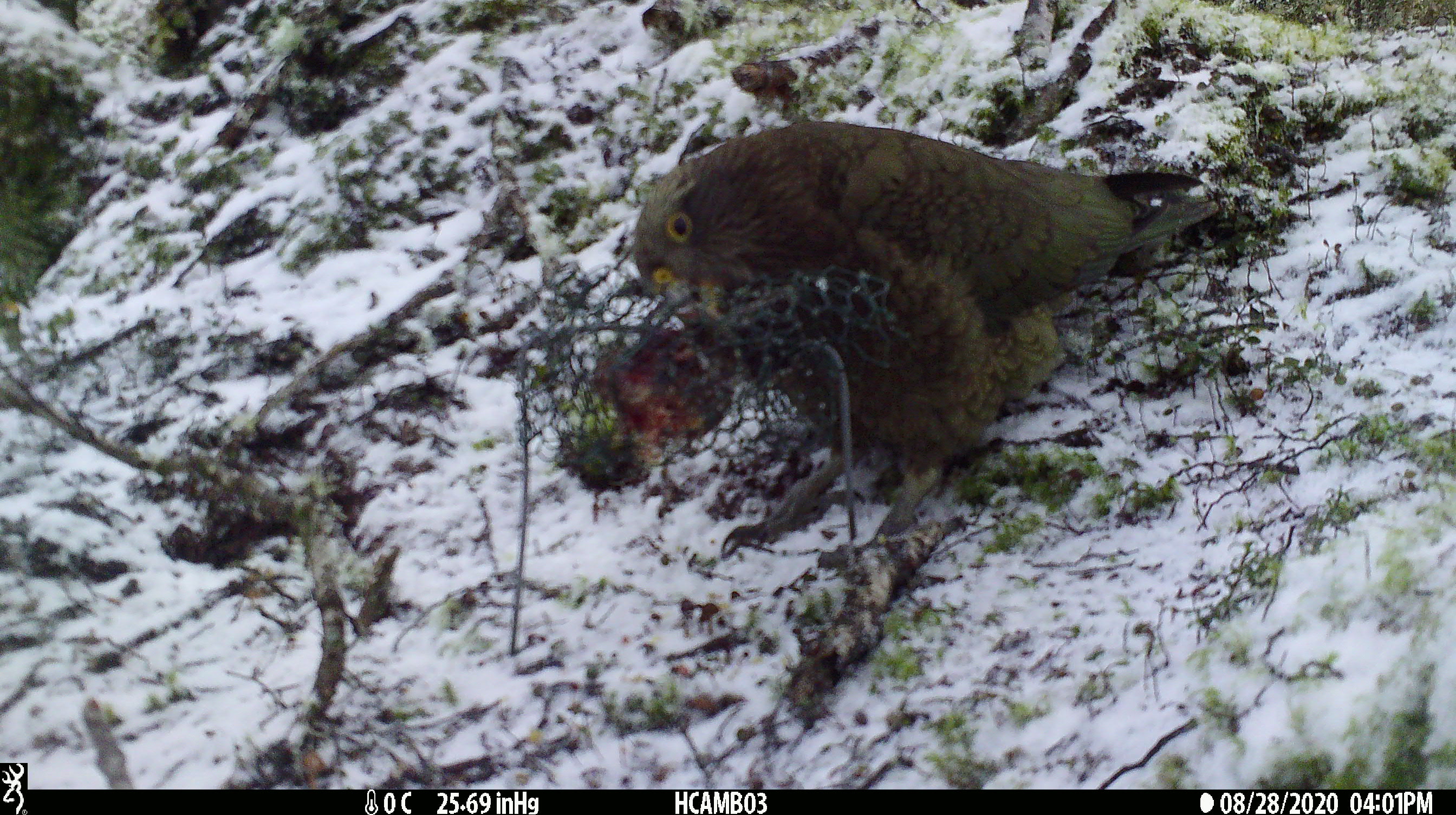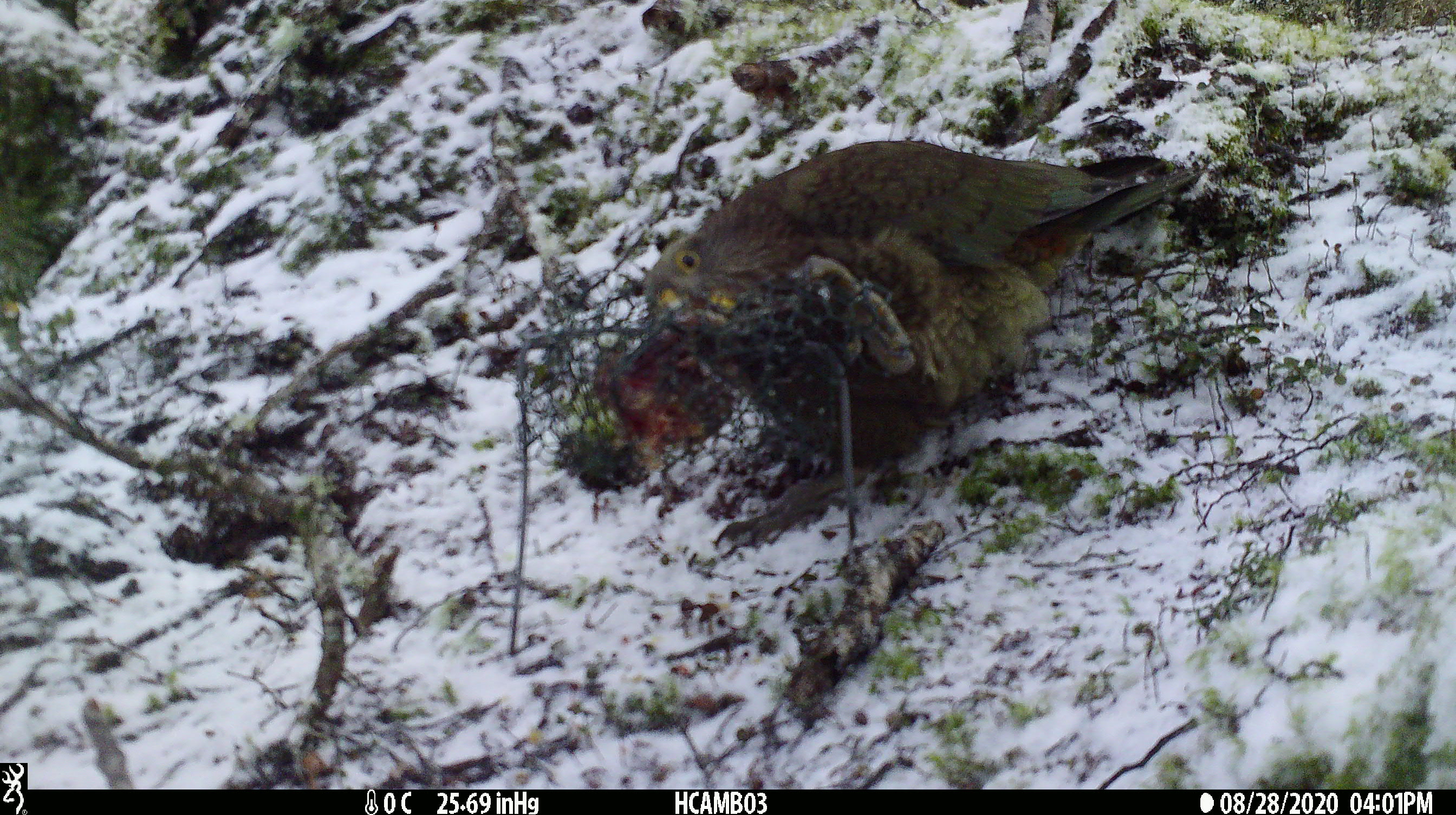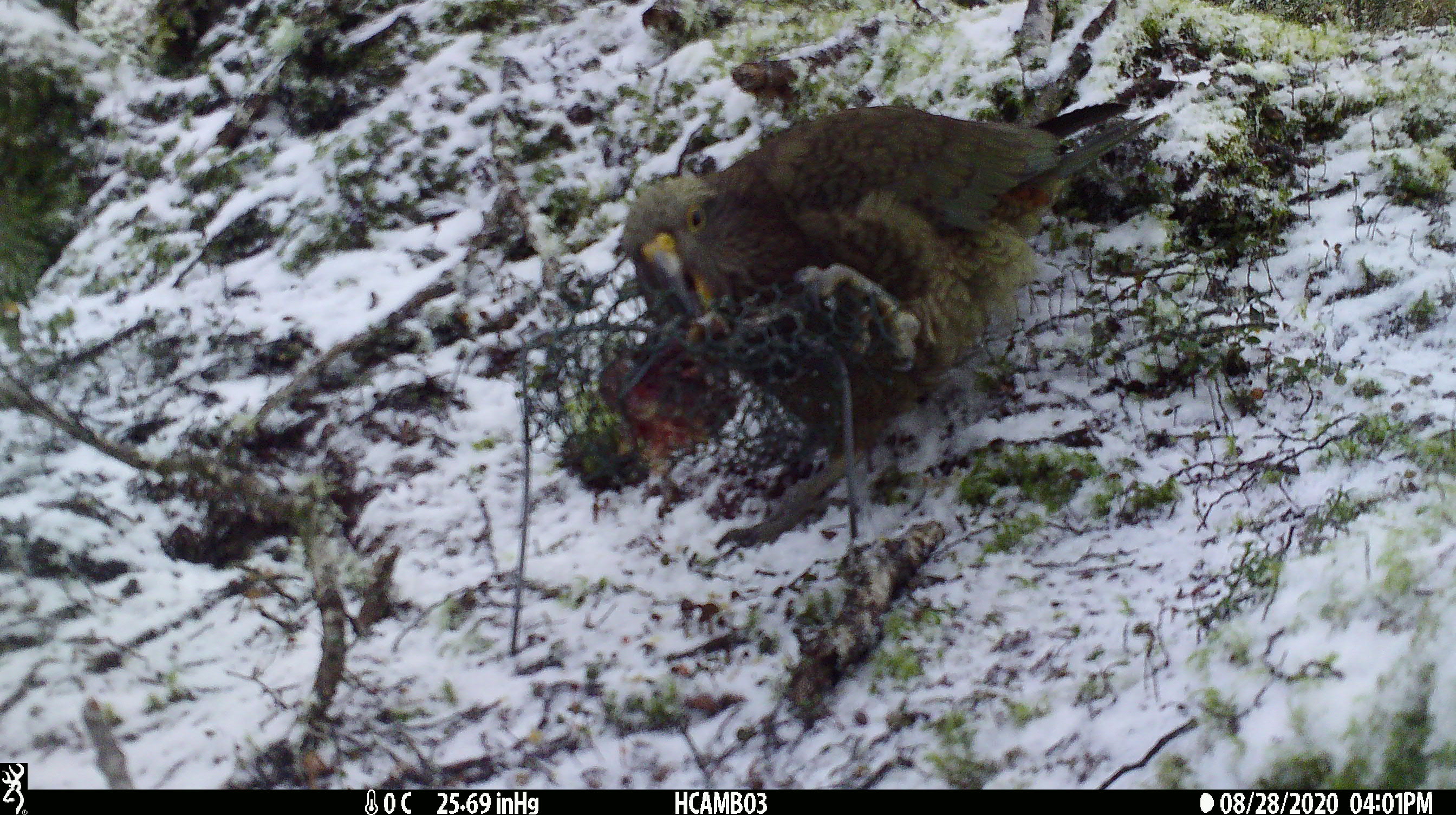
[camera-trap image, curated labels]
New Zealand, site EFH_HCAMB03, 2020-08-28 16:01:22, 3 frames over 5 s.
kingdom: Animalia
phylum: Chordata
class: Aves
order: Psittaciformes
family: Strigopidae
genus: Nestor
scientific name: Nestor notabilis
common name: kea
Kea (Nestor notabilis).